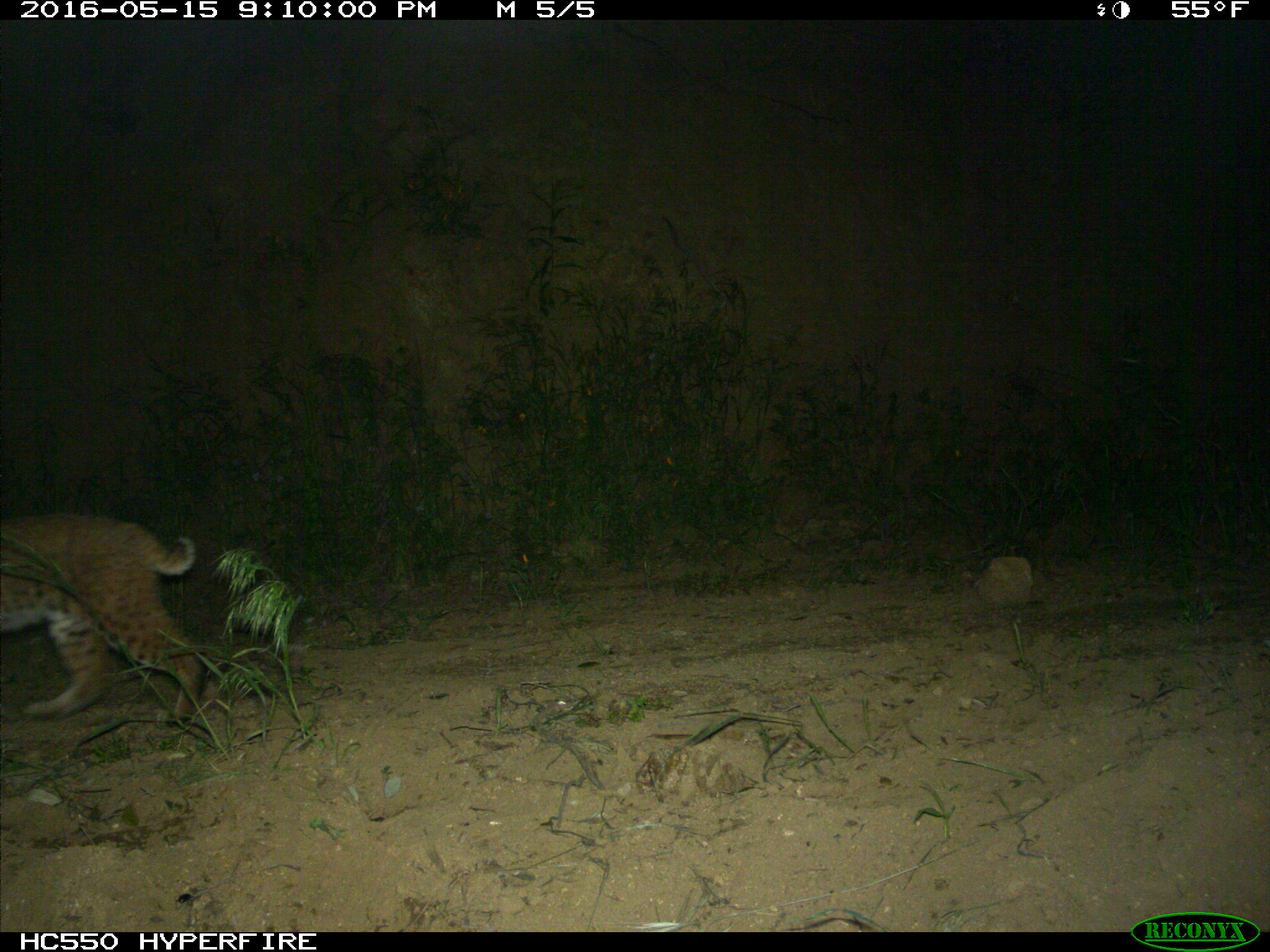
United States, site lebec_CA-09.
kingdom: Animalia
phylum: Chordata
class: Mammalia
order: Carnivora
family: Felidae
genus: Lynx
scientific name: Lynx rufus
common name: bobcat